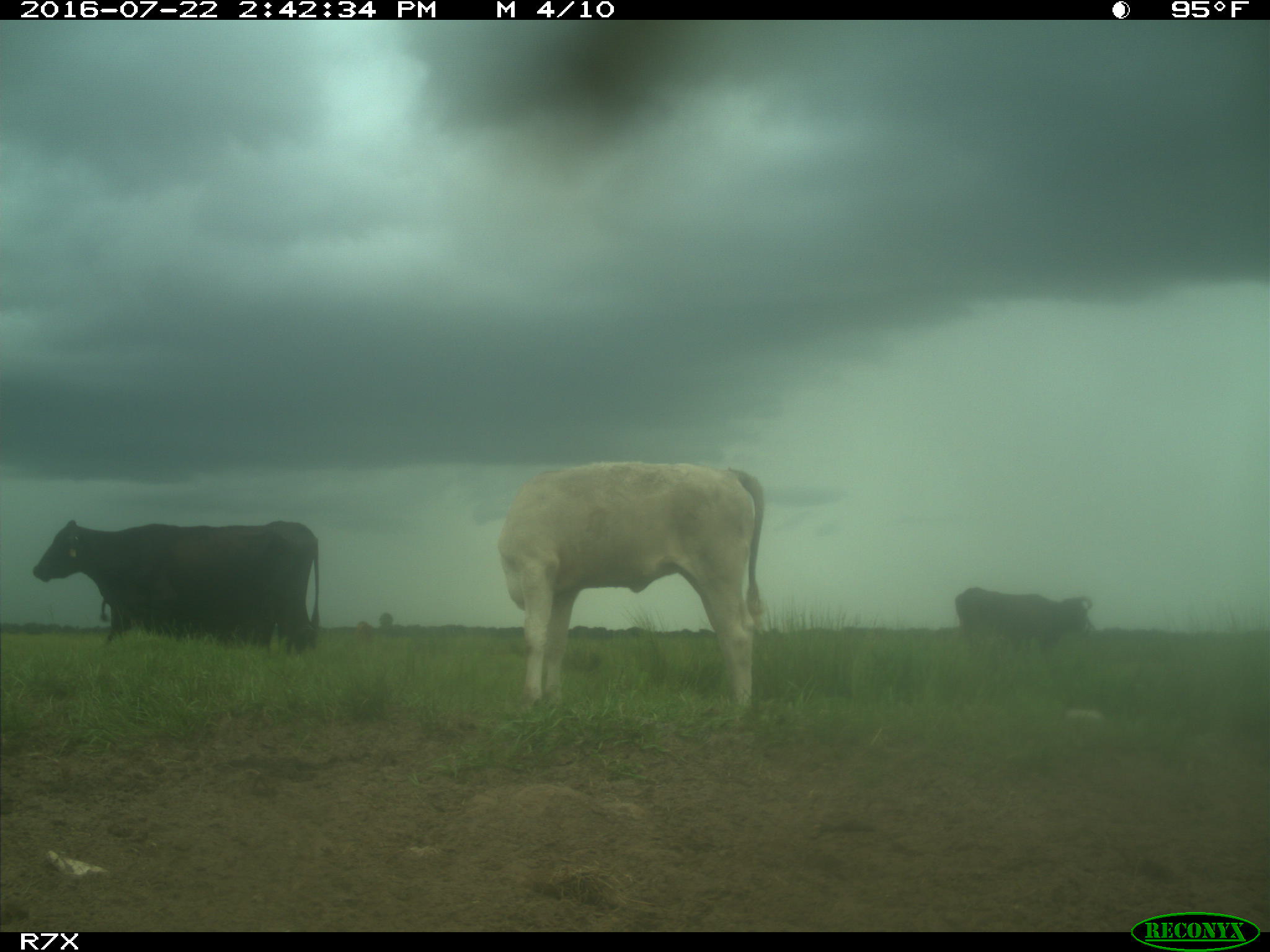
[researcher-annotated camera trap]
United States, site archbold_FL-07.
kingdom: Animalia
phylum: Chordata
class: Mammalia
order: Artiodactyla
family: Bovidae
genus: Bos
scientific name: Bos taurus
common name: domestic cow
Bos taurus (domestic cow).